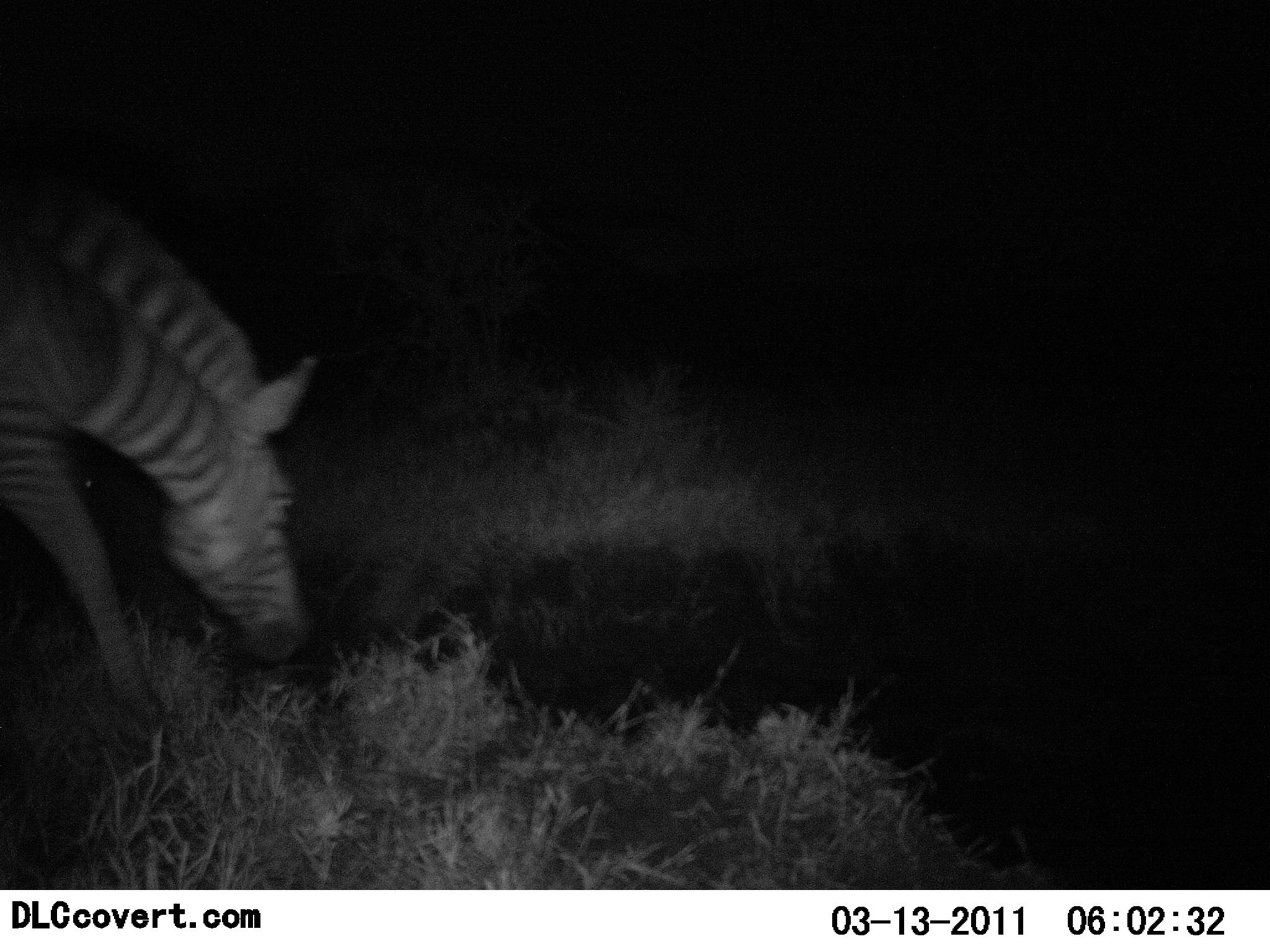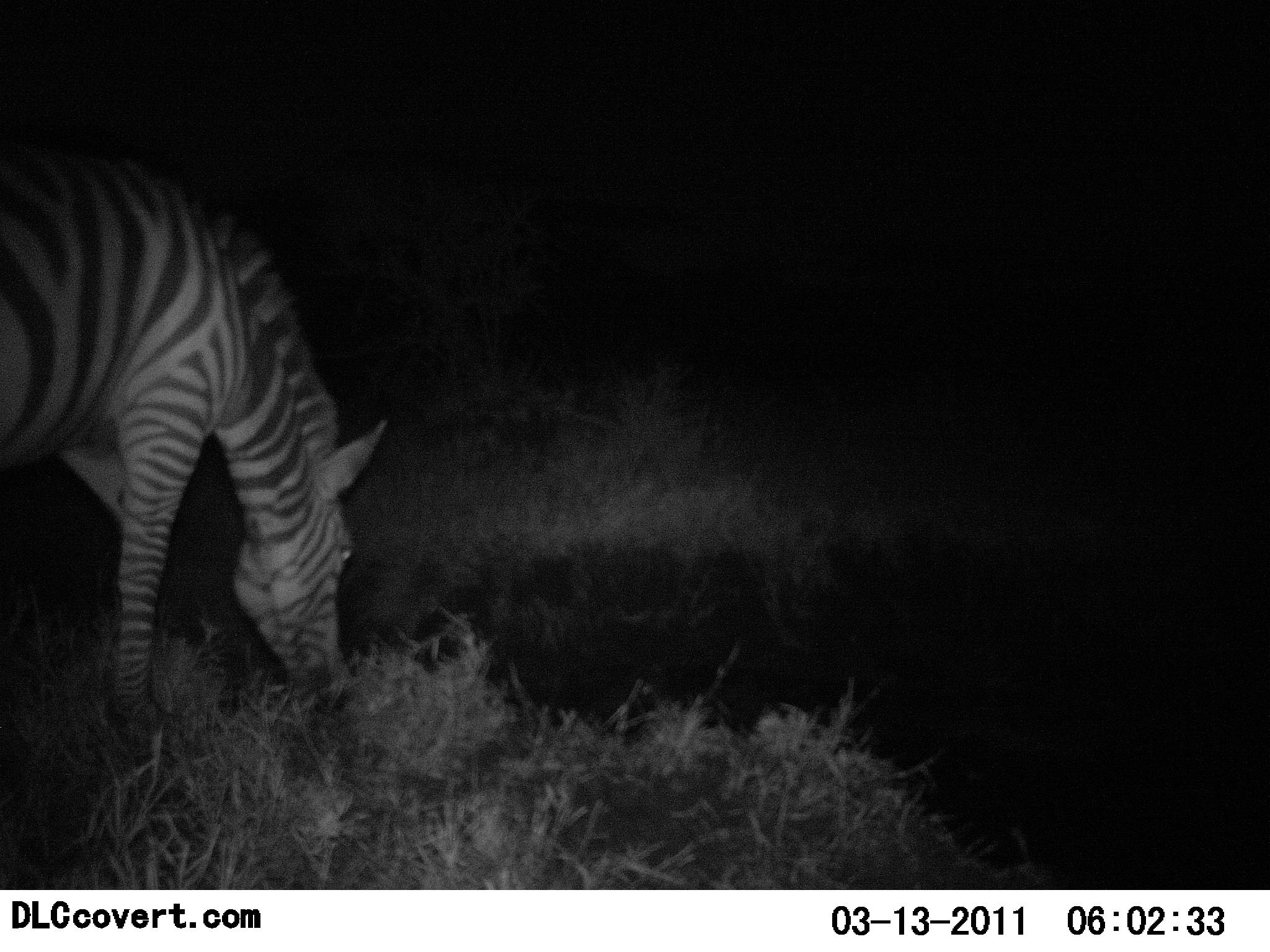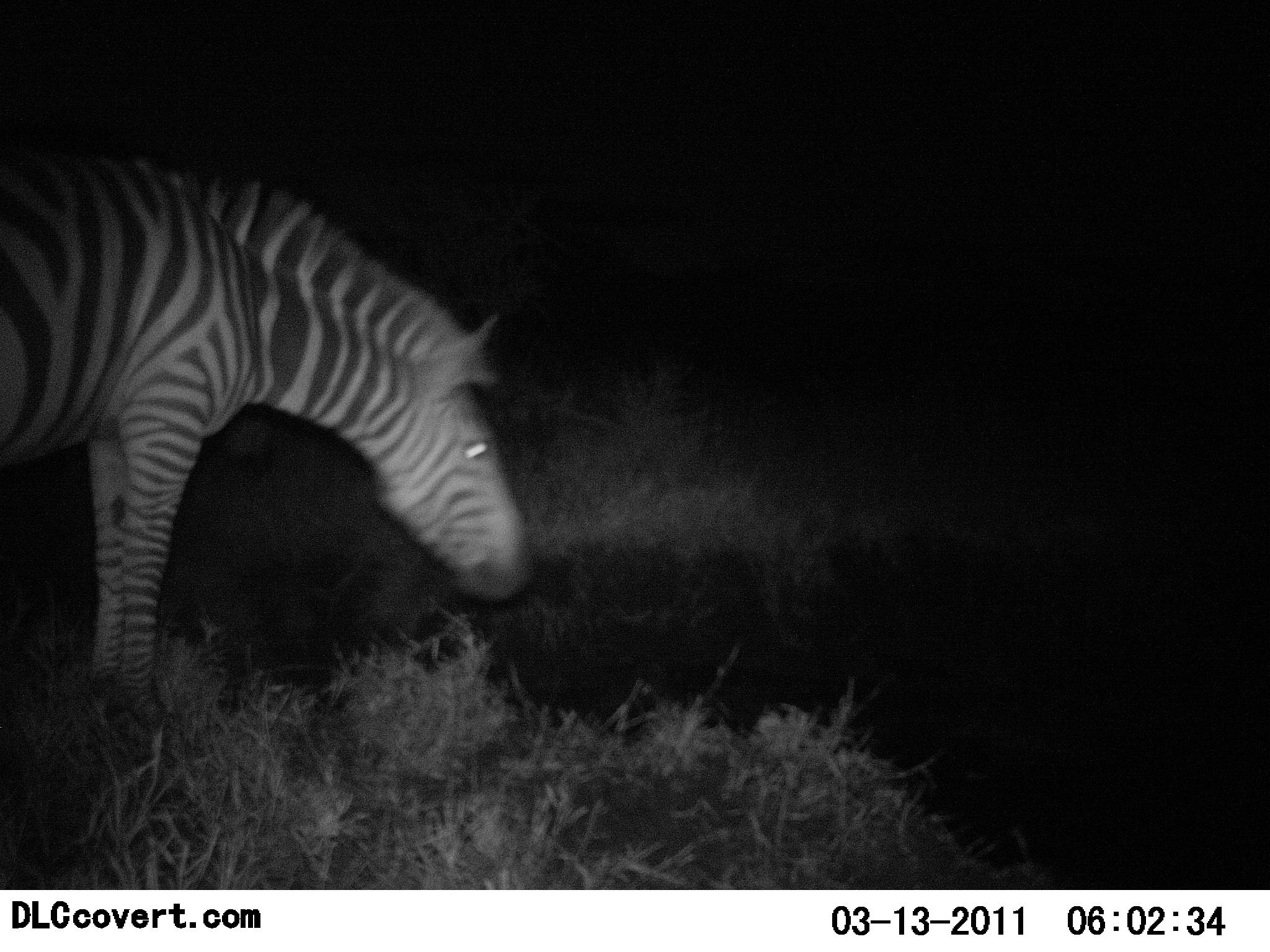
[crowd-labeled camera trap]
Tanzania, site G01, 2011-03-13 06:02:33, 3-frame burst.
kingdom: Animalia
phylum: Chordata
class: Mammalia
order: Perissodactyla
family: Equidae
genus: Equus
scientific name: Equus quagga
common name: plains zebra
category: zebra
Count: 1.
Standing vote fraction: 36%.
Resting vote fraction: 0%.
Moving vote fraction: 9%.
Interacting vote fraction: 0%.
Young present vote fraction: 0%.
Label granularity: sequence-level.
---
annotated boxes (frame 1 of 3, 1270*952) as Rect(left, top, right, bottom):
animal: Rect(0, 152, 315, 728)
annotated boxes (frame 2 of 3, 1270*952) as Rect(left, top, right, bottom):
animal: Rect(0, 144, 390, 742)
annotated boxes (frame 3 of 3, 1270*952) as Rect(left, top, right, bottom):
animal: Rect(0, 151, 535, 728)